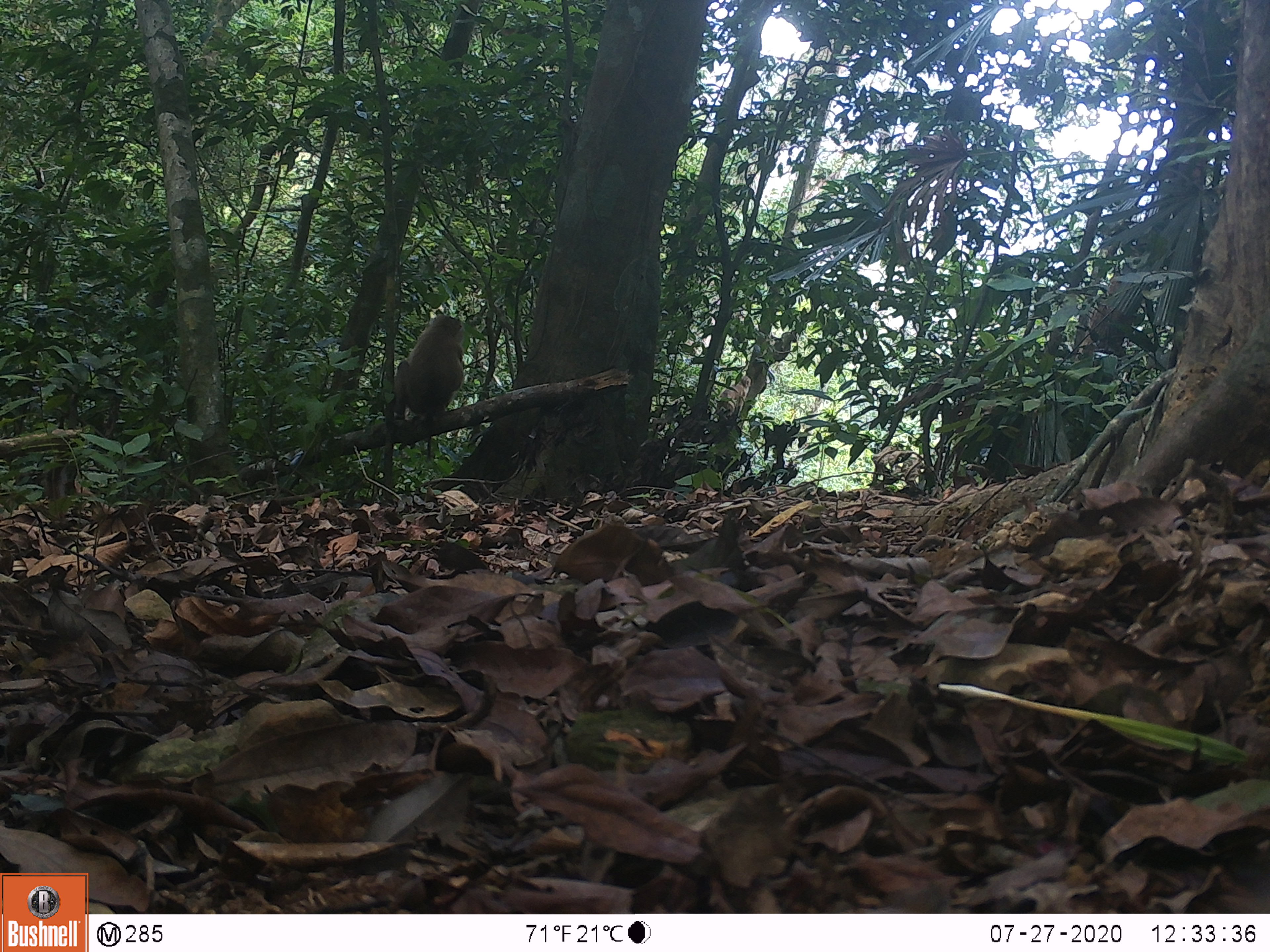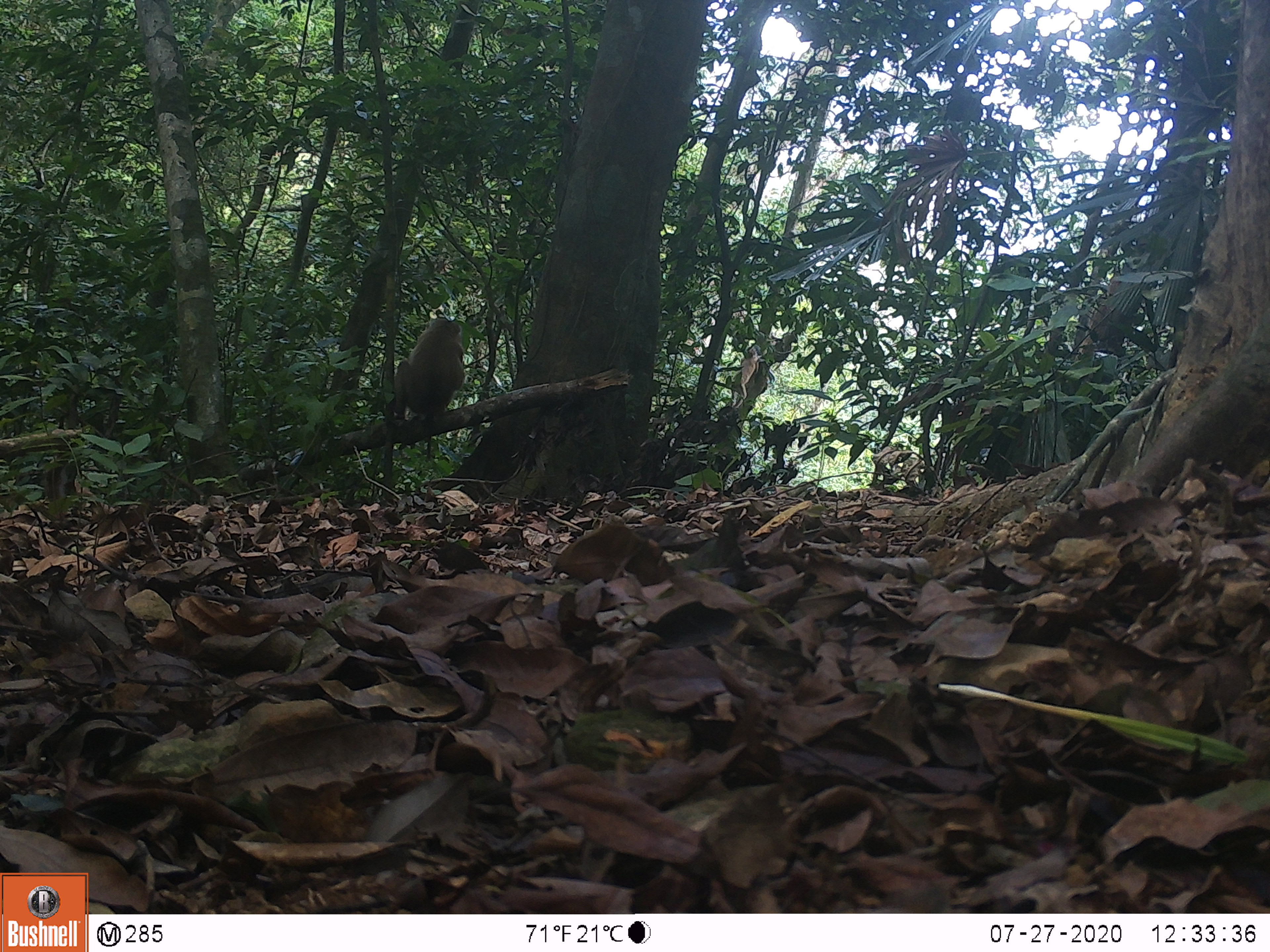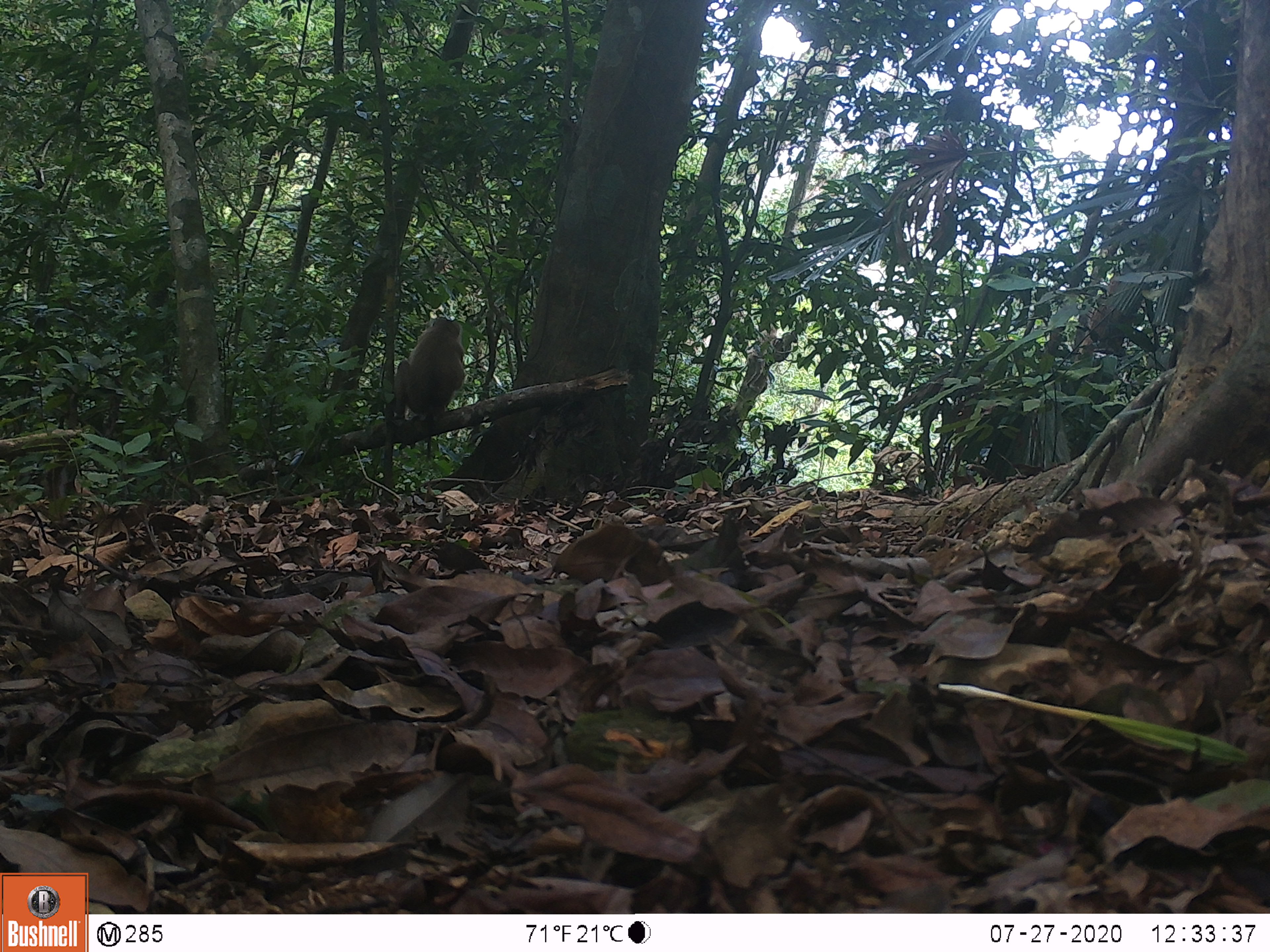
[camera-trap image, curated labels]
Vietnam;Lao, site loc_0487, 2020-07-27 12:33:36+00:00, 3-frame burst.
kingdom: Animalia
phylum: Chordata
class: Mammalia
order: Primates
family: Cercopithecidae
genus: Macaca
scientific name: Macaca nemestrina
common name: pig-tailed macaque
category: pig tailed macaque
Pig tailed macaque (pig-tailed macaque) (Macaca nemestrina). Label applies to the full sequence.